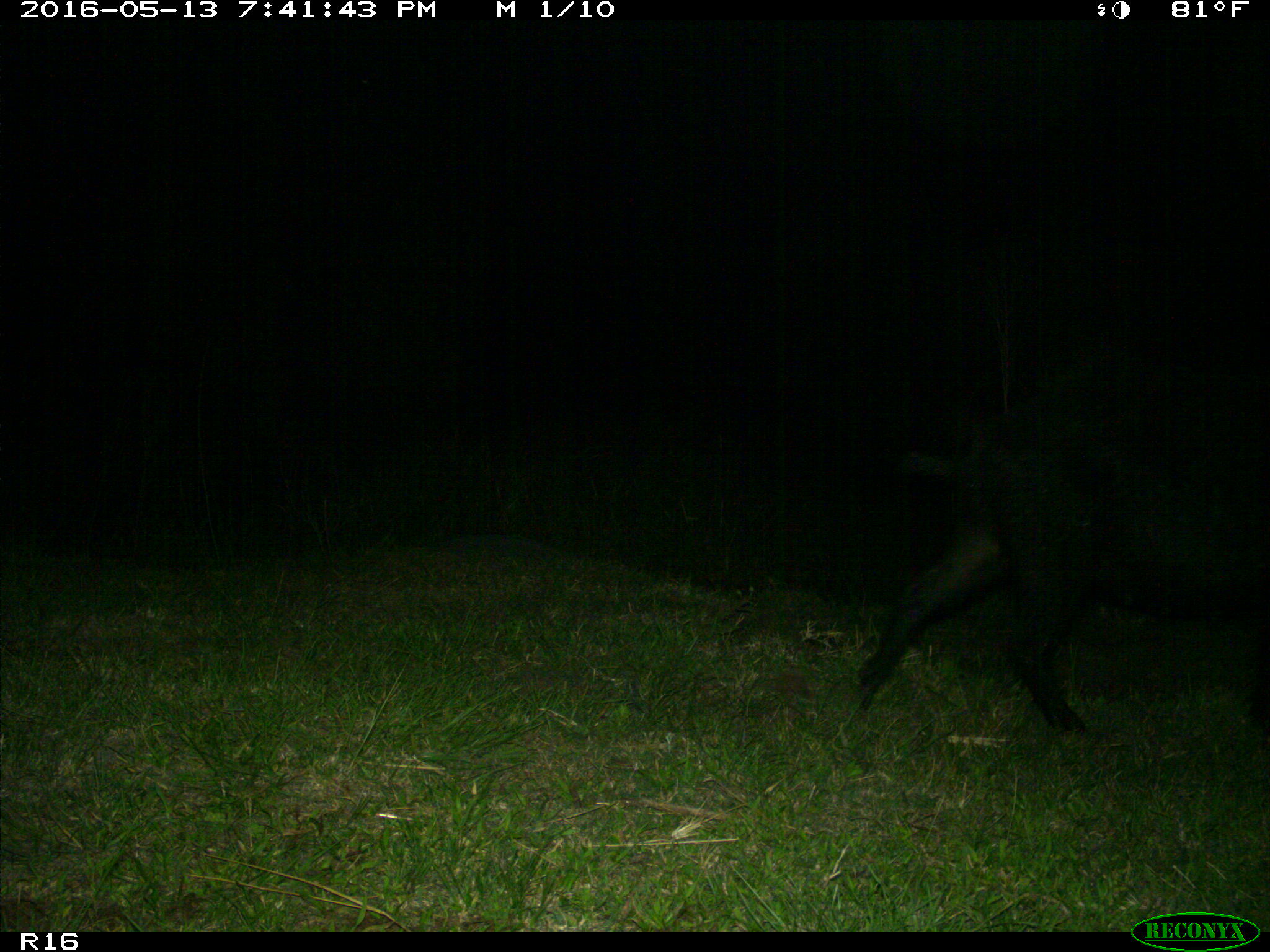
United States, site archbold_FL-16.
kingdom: Animalia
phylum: Chordata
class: Mammalia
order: Artiodactyla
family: Suidae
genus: Sus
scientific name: Sus scrofa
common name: wild boar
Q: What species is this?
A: Sus scrofa (wild boar).